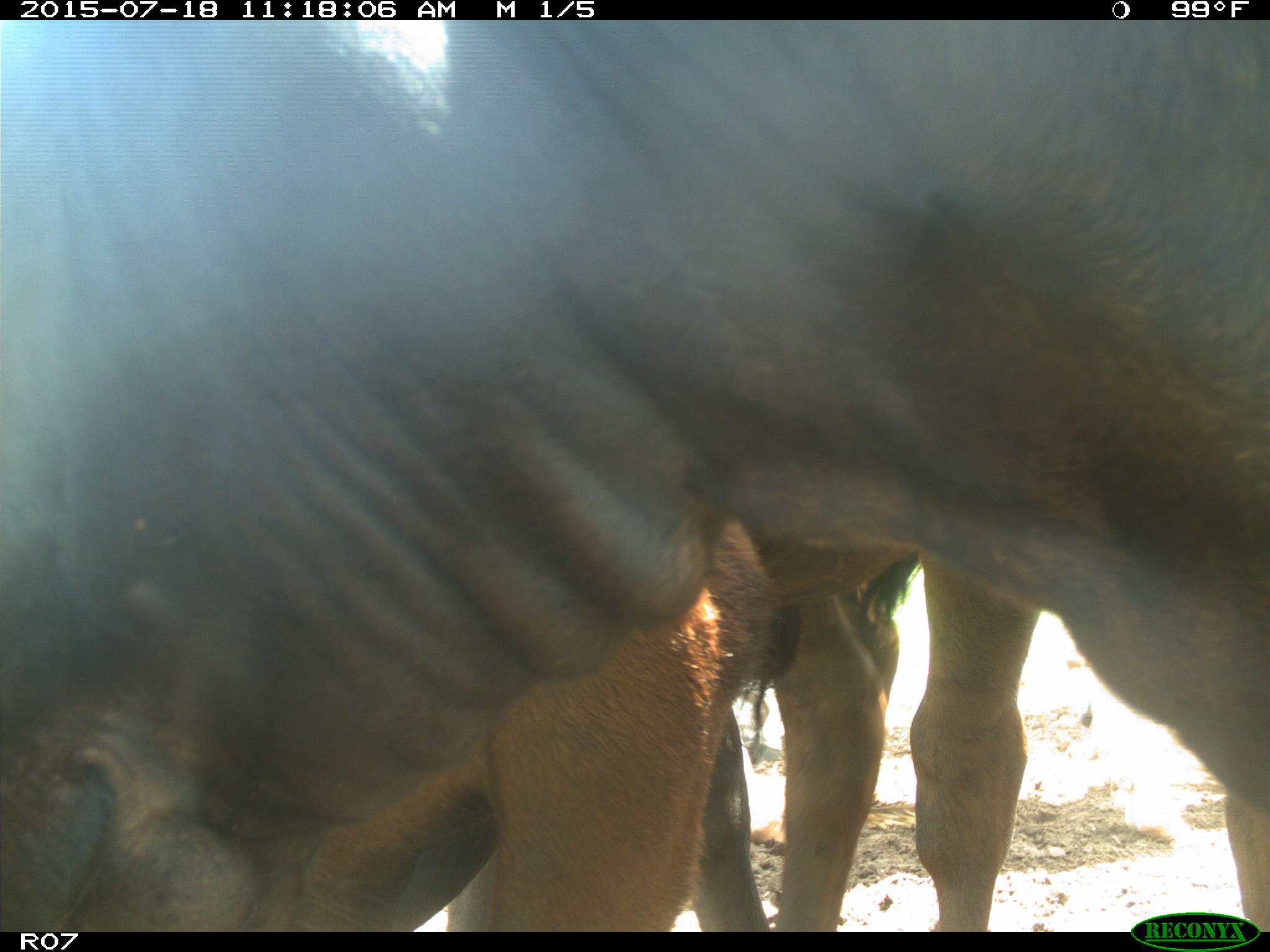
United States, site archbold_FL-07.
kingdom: Animalia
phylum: Chordata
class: Mammalia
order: Artiodactyla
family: Bovidae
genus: Bos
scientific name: Bos taurus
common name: domestic cow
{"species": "Bos taurus (domestic cow)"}